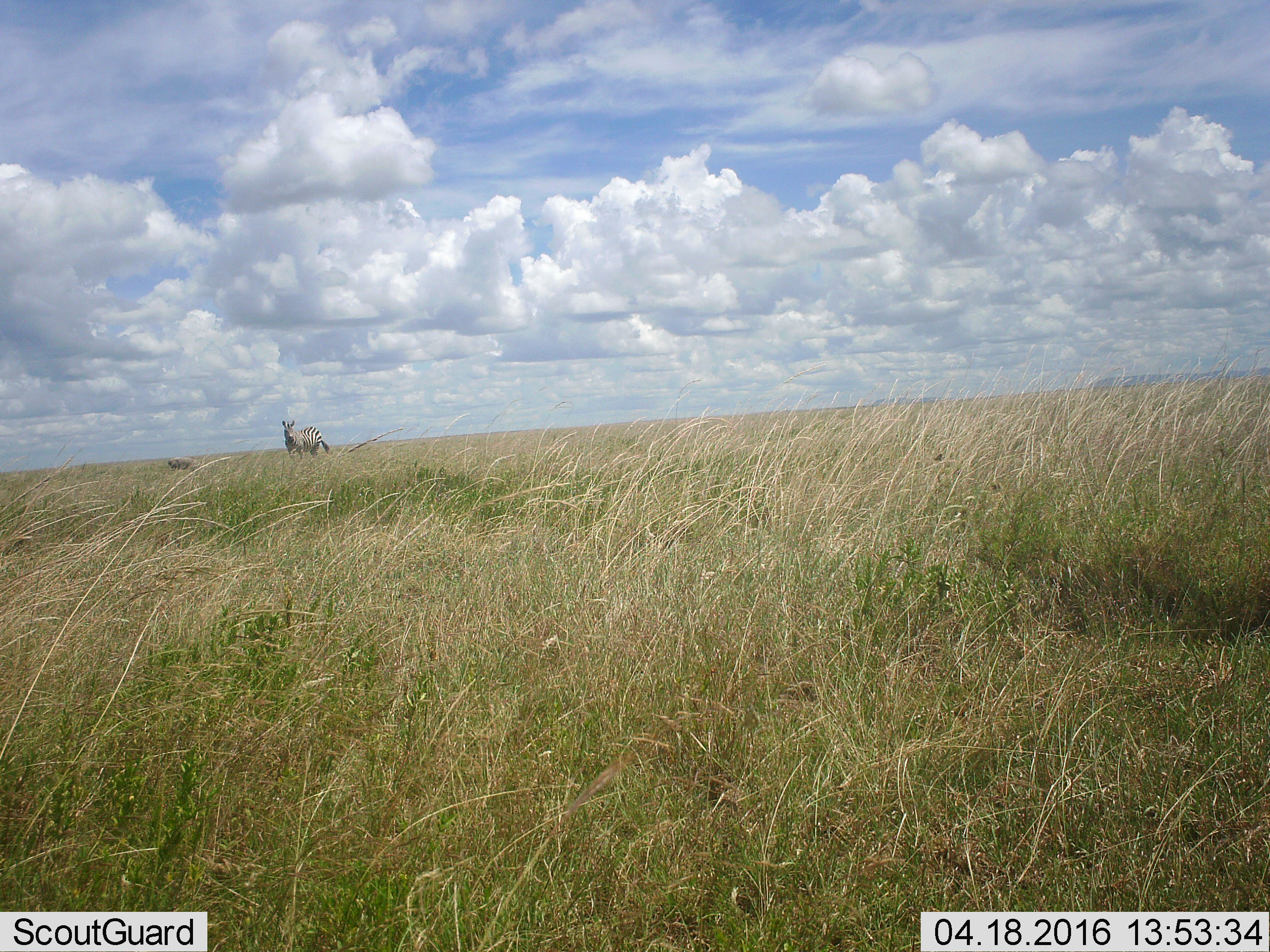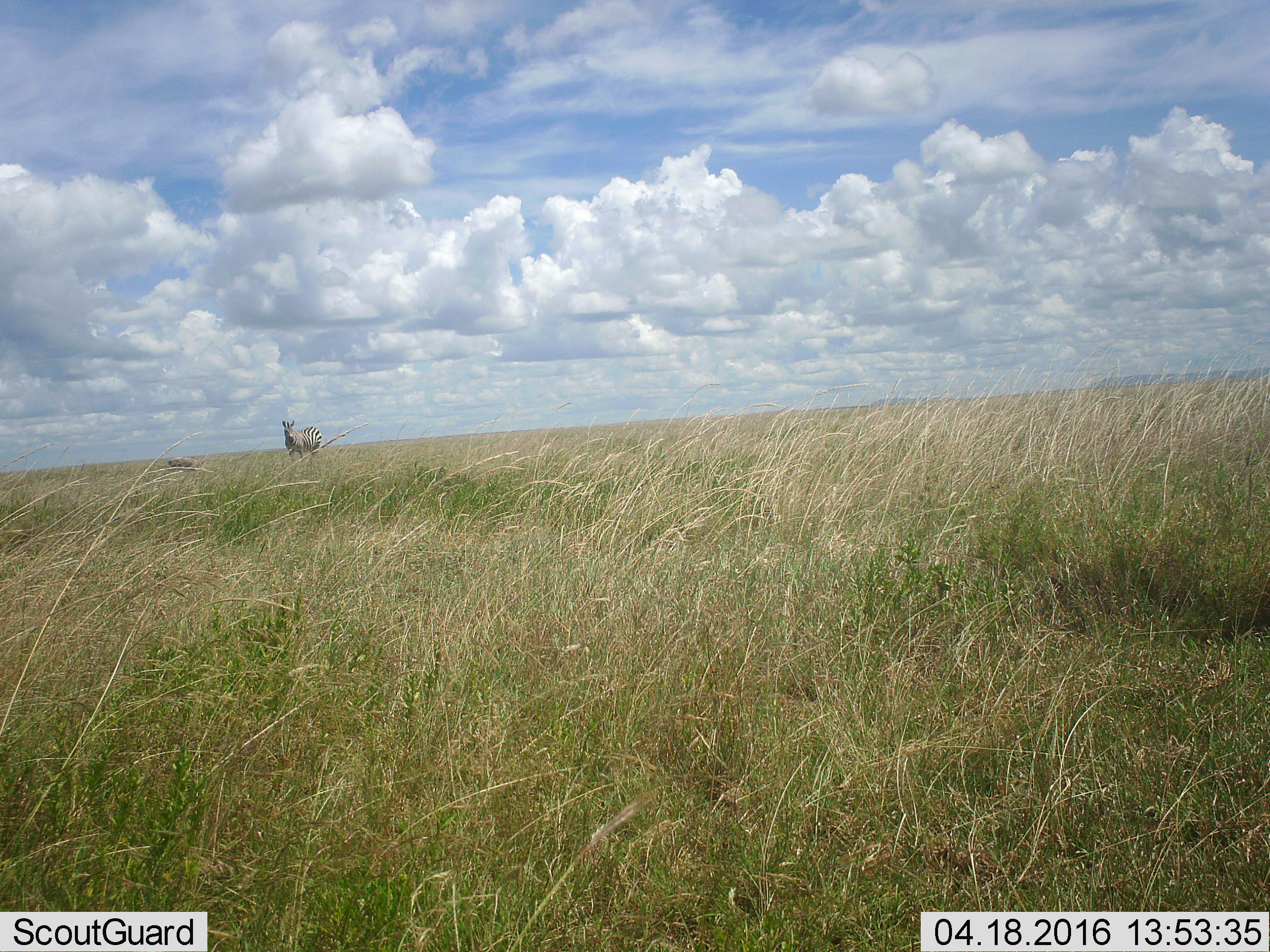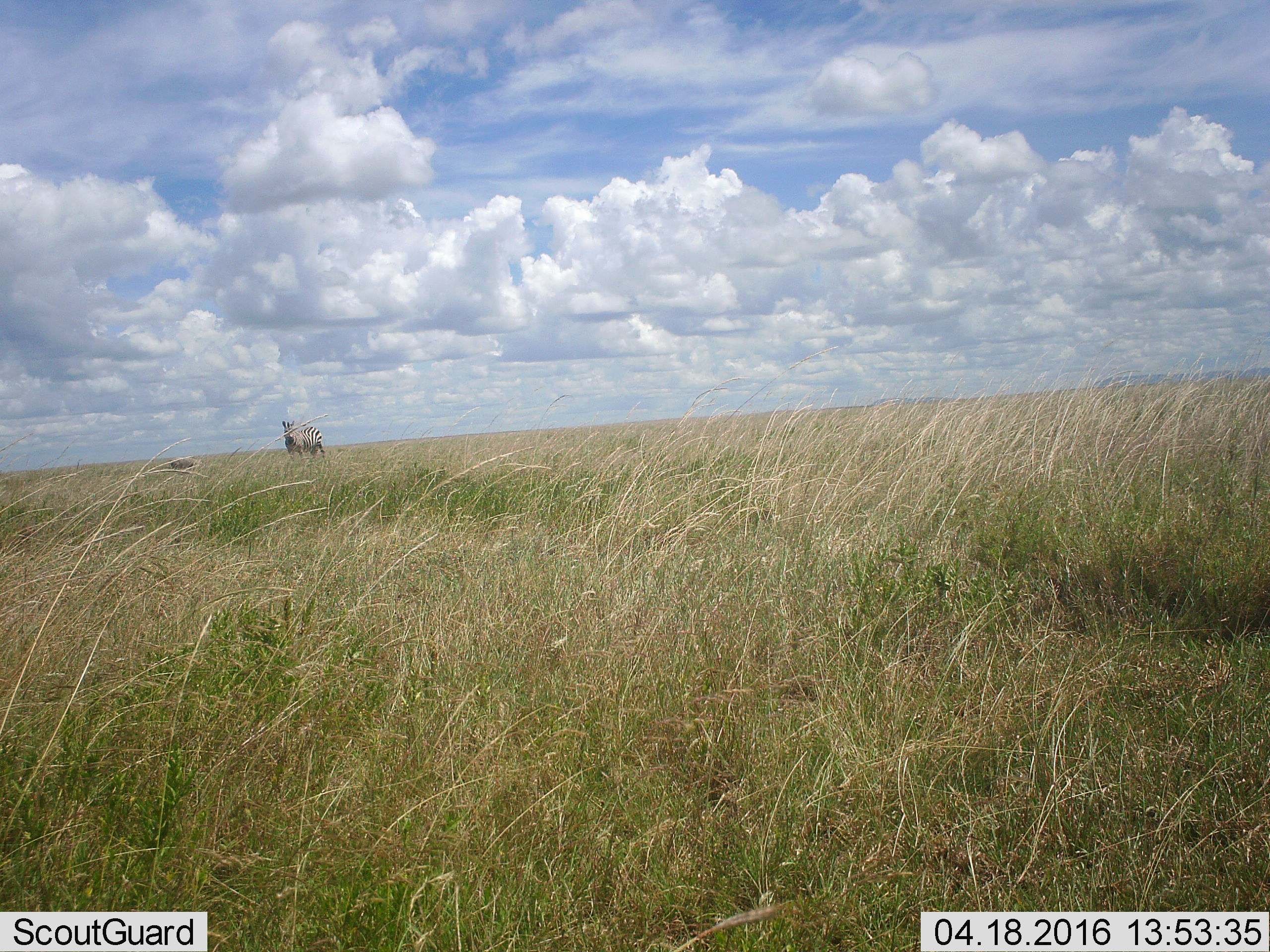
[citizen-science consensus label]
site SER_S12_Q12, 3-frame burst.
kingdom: Animalia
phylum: Chordata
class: Mammalia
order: Perissodactyla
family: Equidae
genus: Equus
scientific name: Equus quagga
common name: plains zebra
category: zebraplains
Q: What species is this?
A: Zebraplains (plains zebra) (Equus quagga).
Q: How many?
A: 1.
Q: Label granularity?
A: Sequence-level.